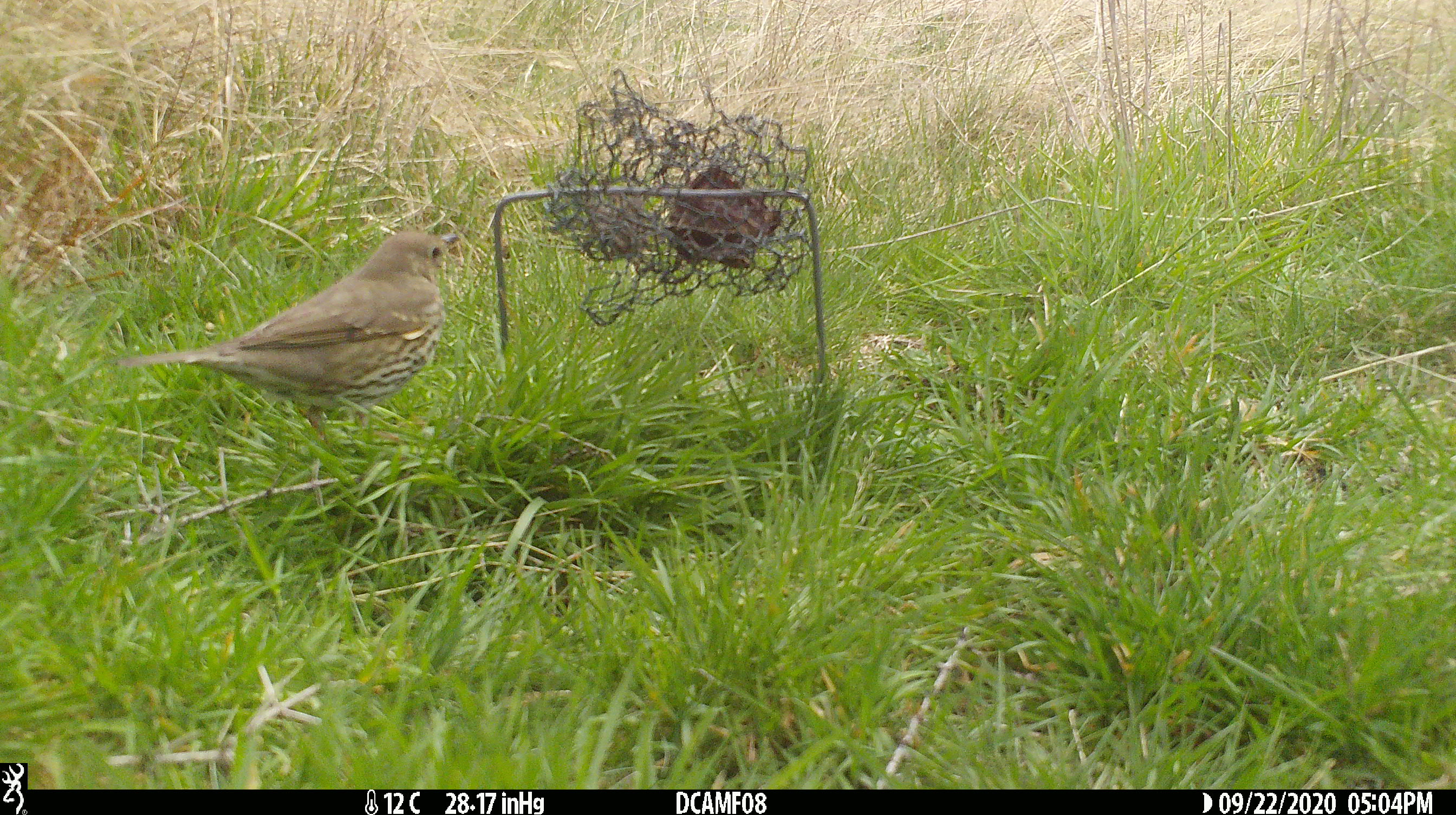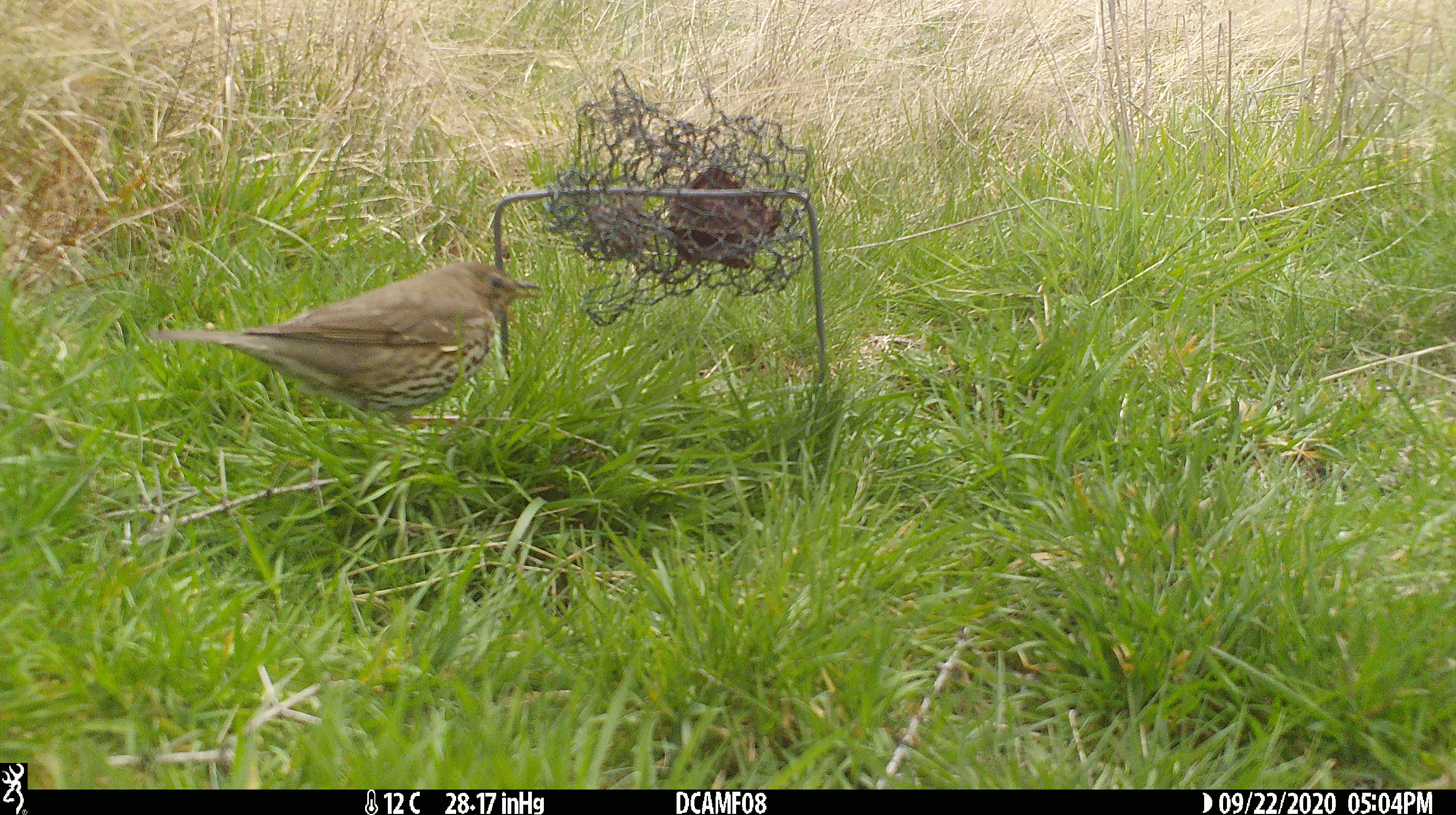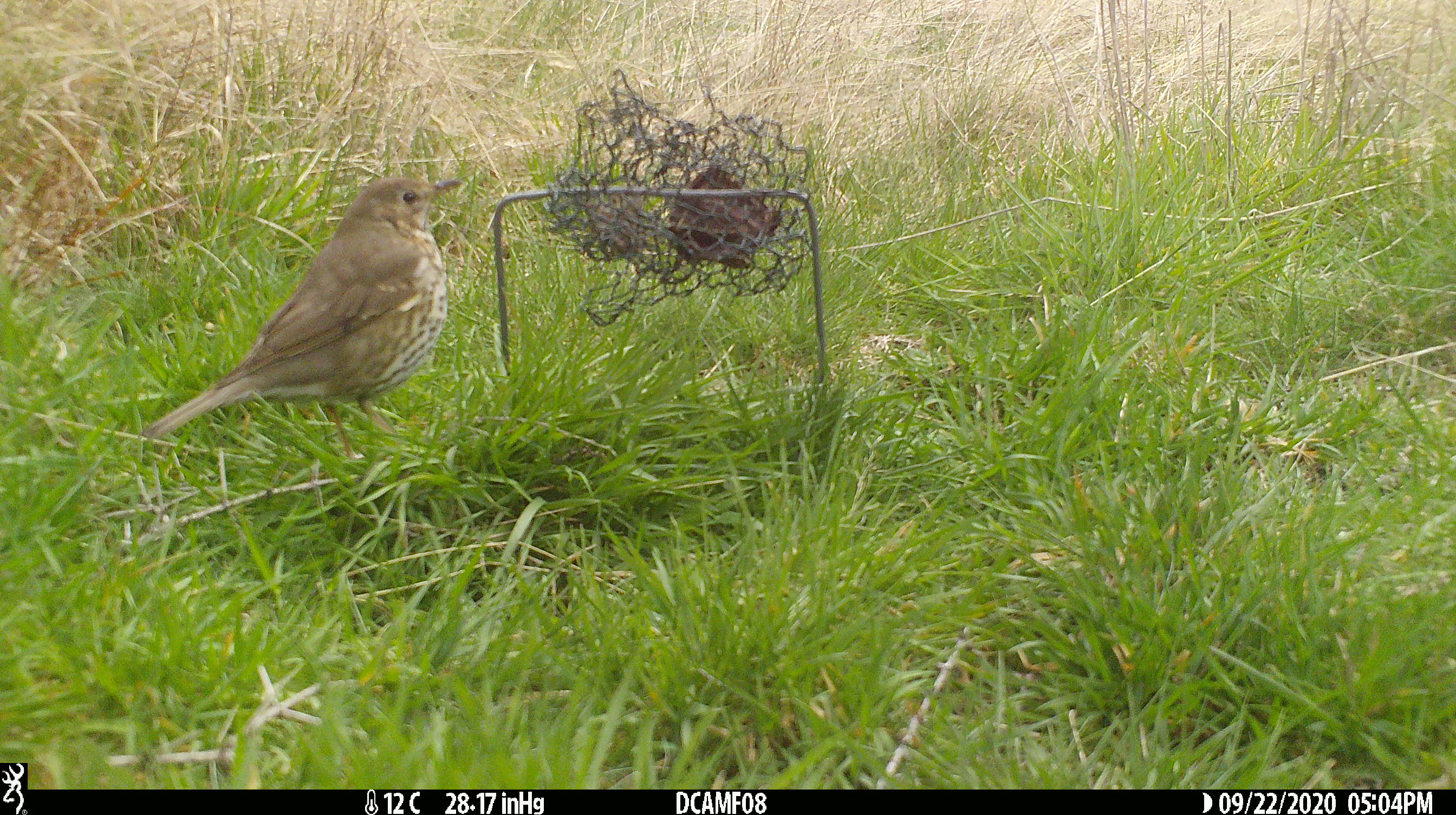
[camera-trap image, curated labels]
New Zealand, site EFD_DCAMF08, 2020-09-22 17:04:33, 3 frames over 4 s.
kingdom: Animalia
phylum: Chordata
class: Aves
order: Passeriformes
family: Turdidae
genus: Turdus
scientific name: Turdus philomelos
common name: song thrush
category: thrush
Thrush (song thrush) (Turdus philomelos).